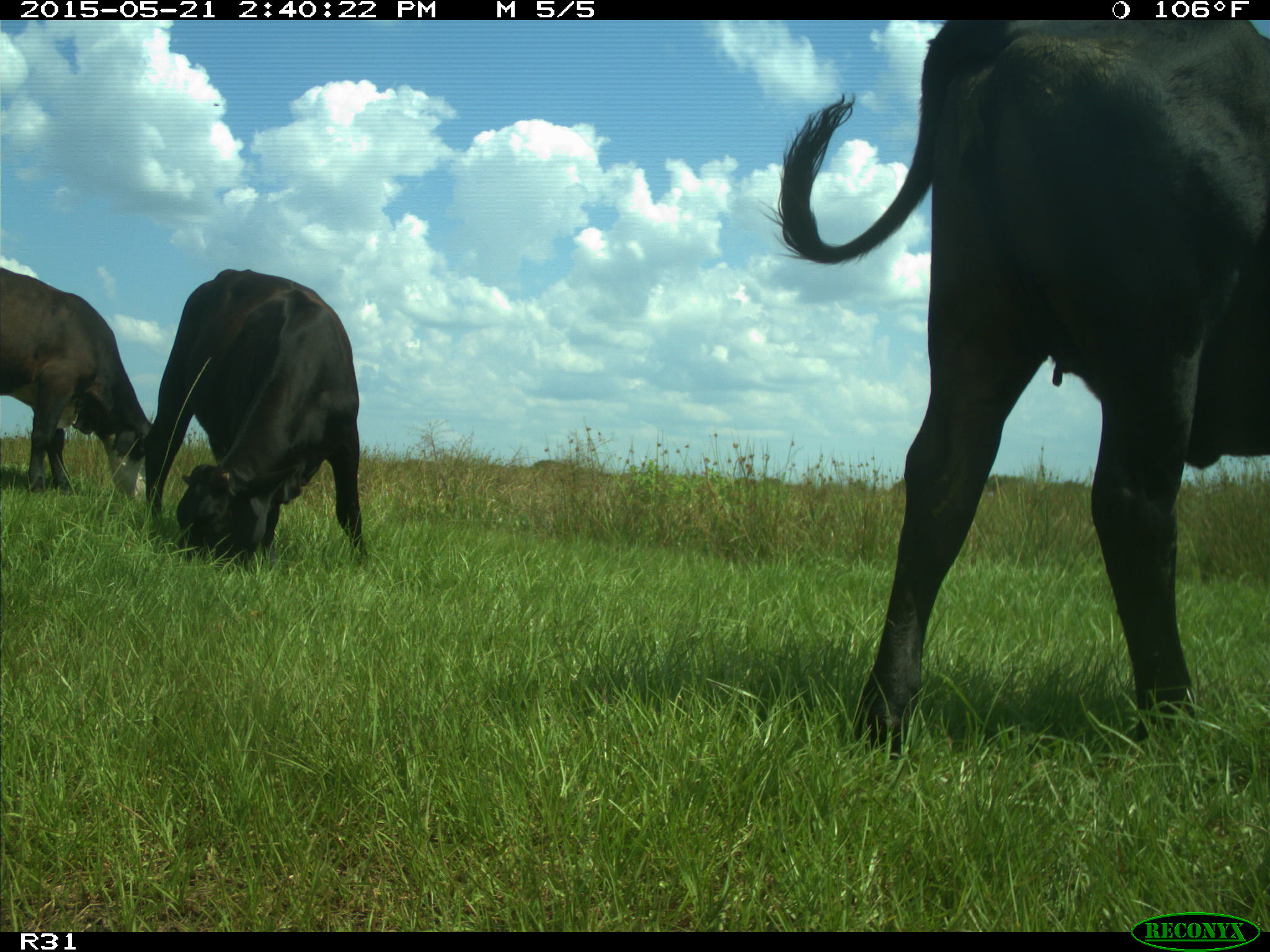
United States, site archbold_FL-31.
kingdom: Animalia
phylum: Chordata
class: Mammalia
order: Artiodactyla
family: Bovidae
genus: Bos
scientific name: Bos taurus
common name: domestic cow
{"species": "Bos taurus (domestic cow)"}